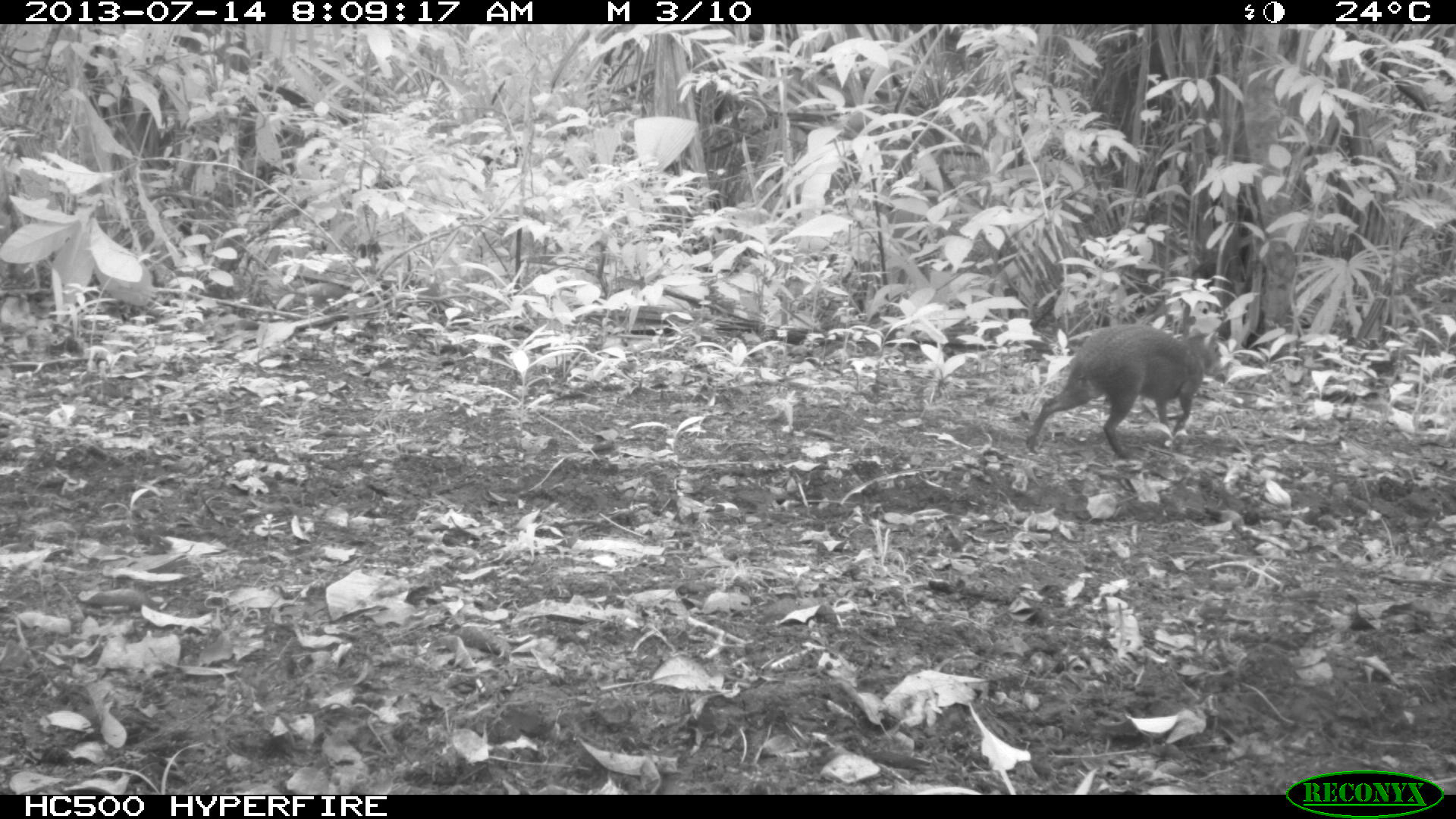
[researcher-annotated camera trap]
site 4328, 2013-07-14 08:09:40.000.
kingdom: Animalia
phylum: Chordata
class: Mammalia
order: Rodentia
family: Dasyproctidae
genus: Dasyprocta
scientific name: Dasyprocta punctata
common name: central american agouti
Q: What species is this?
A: Dasyprocta punctata (central american agouti).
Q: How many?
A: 1.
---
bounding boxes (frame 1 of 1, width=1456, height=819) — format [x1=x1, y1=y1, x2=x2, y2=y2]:
dasyprocta punctata: [x1=1024, y1=322, x2=1221, y2=461]